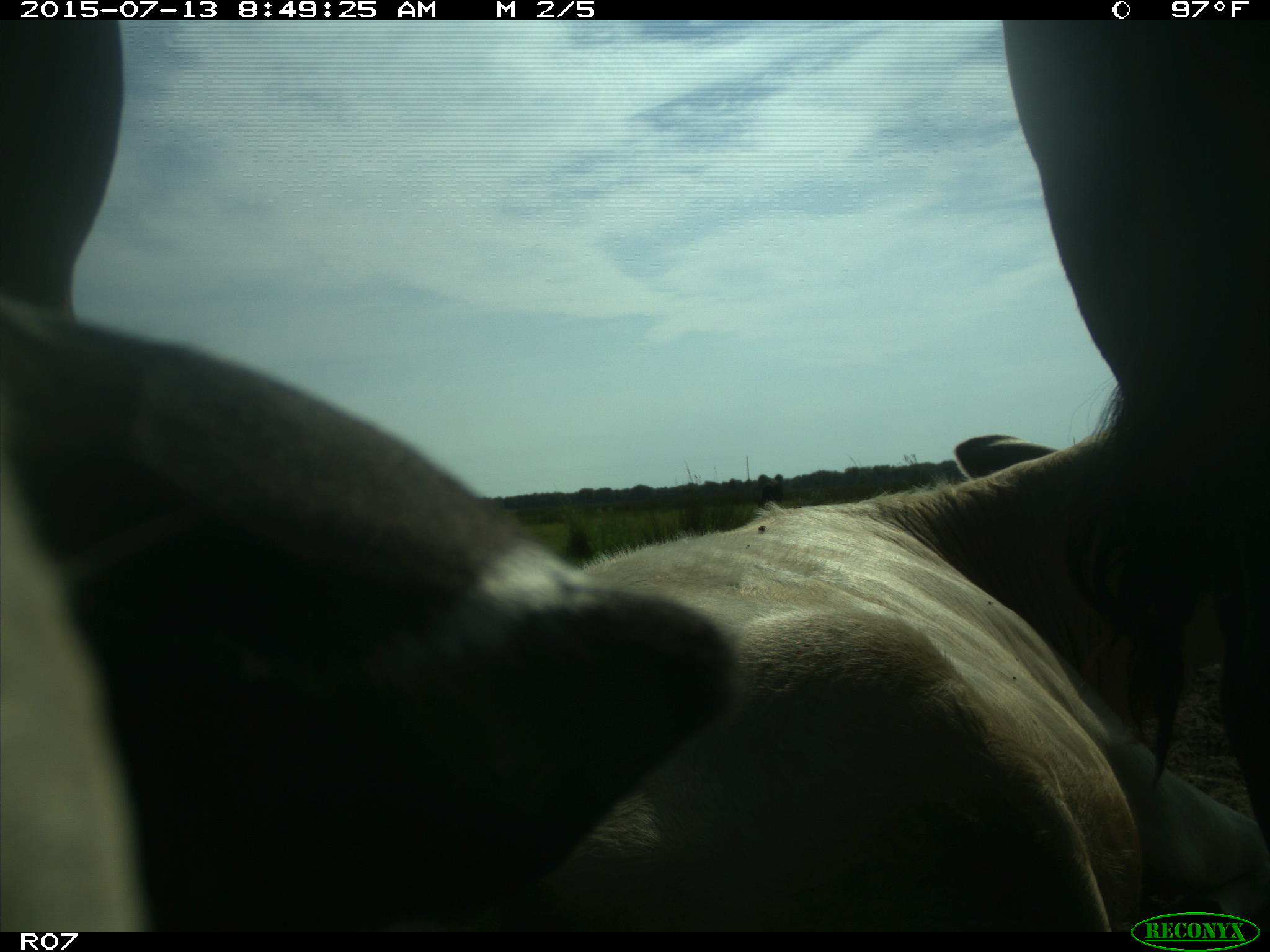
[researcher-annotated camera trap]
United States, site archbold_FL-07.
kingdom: Animalia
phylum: Chordata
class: Mammalia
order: Artiodactyla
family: Bovidae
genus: Bos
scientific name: Bos taurus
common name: domestic cow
Bos taurus (domestic cow).